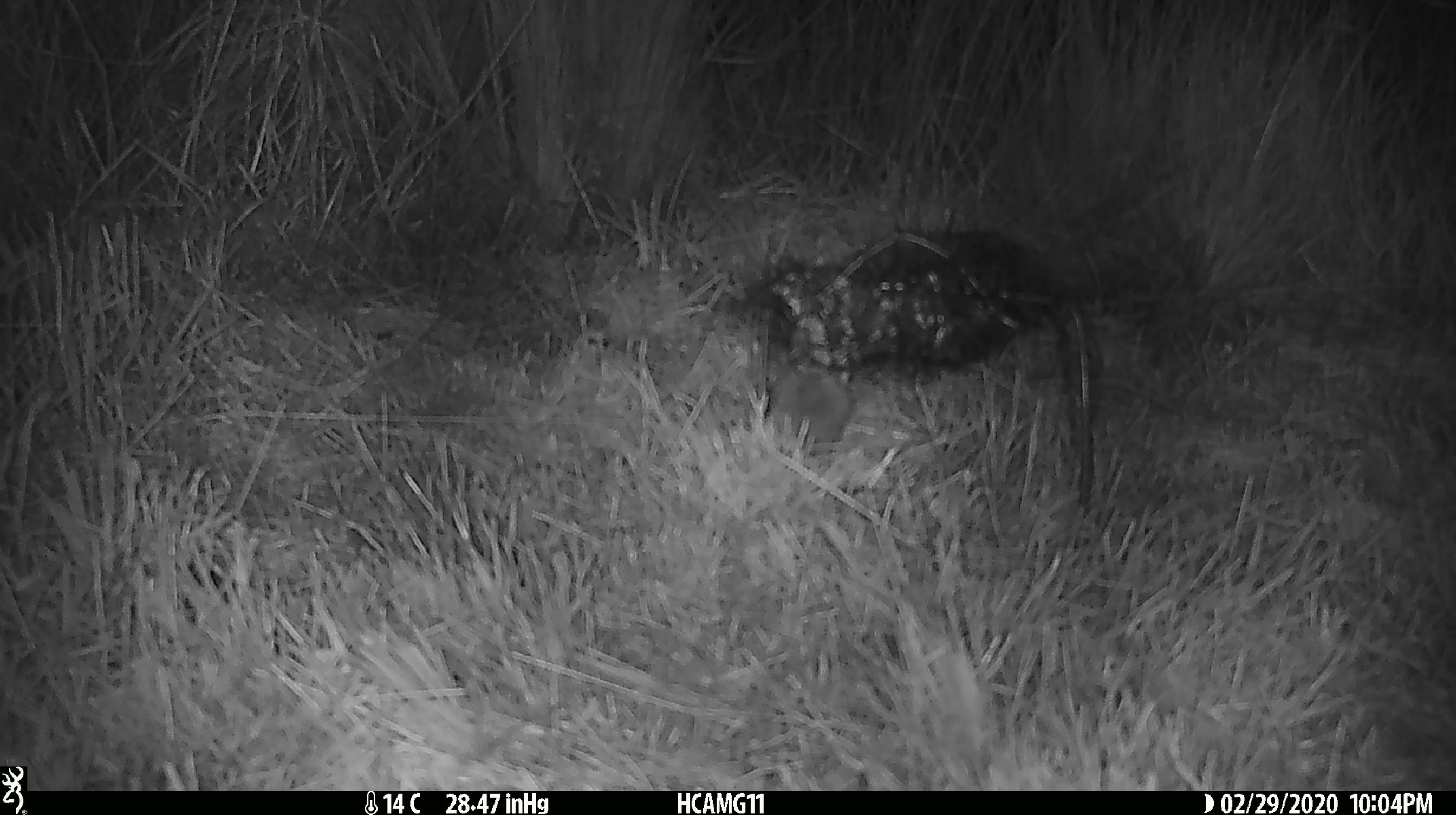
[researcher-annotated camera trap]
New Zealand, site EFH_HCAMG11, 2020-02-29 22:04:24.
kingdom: Animalia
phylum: Chordata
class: Mammalia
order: Rodentia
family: Muridae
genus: Mus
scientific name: Mus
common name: mouse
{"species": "mouse (Mus)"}